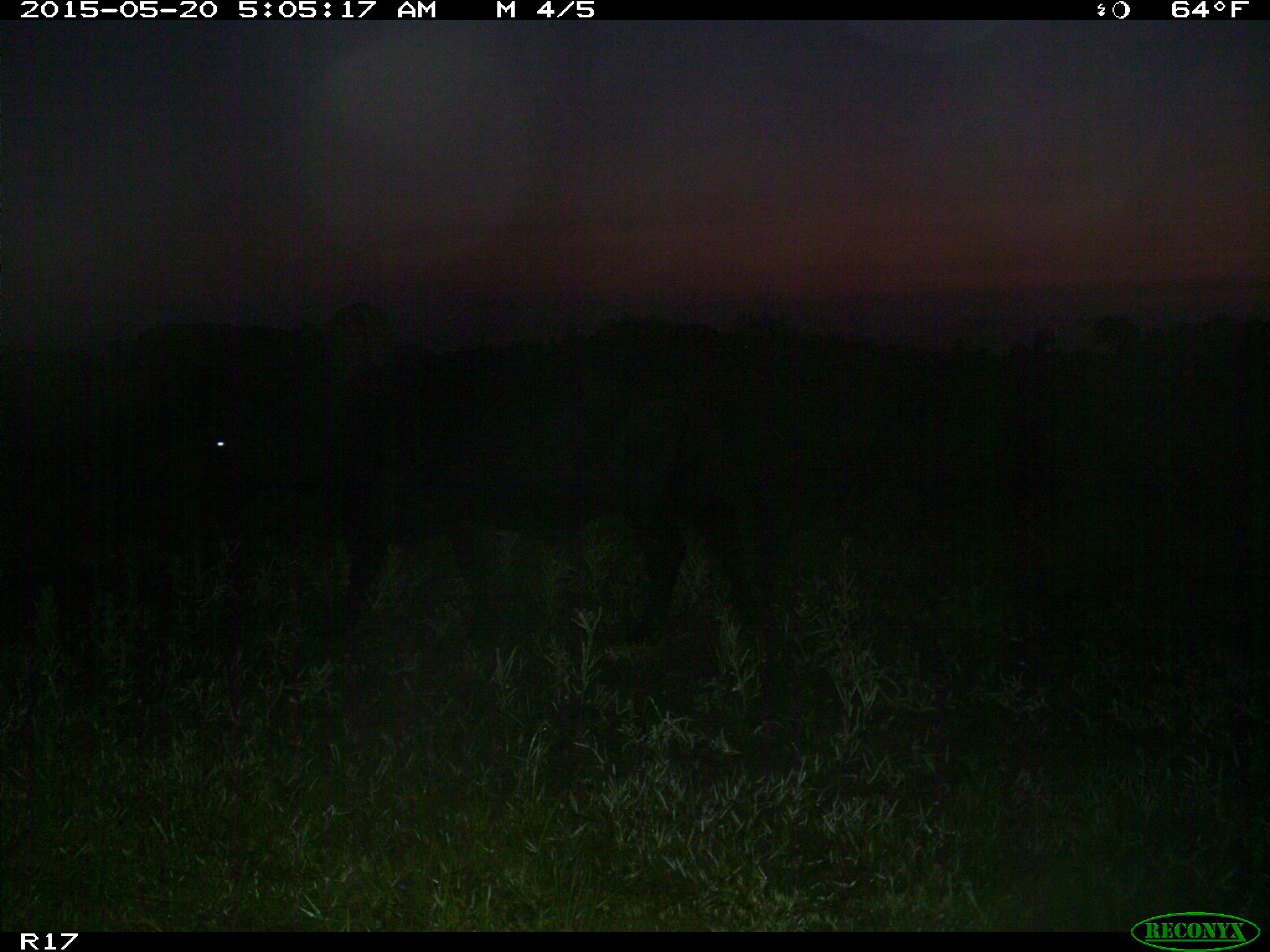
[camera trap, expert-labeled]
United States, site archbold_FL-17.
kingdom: Animalia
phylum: Chordata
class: Mammalia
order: Artiodactyla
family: Bovidae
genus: Bos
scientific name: Bos taurus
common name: domestic cow